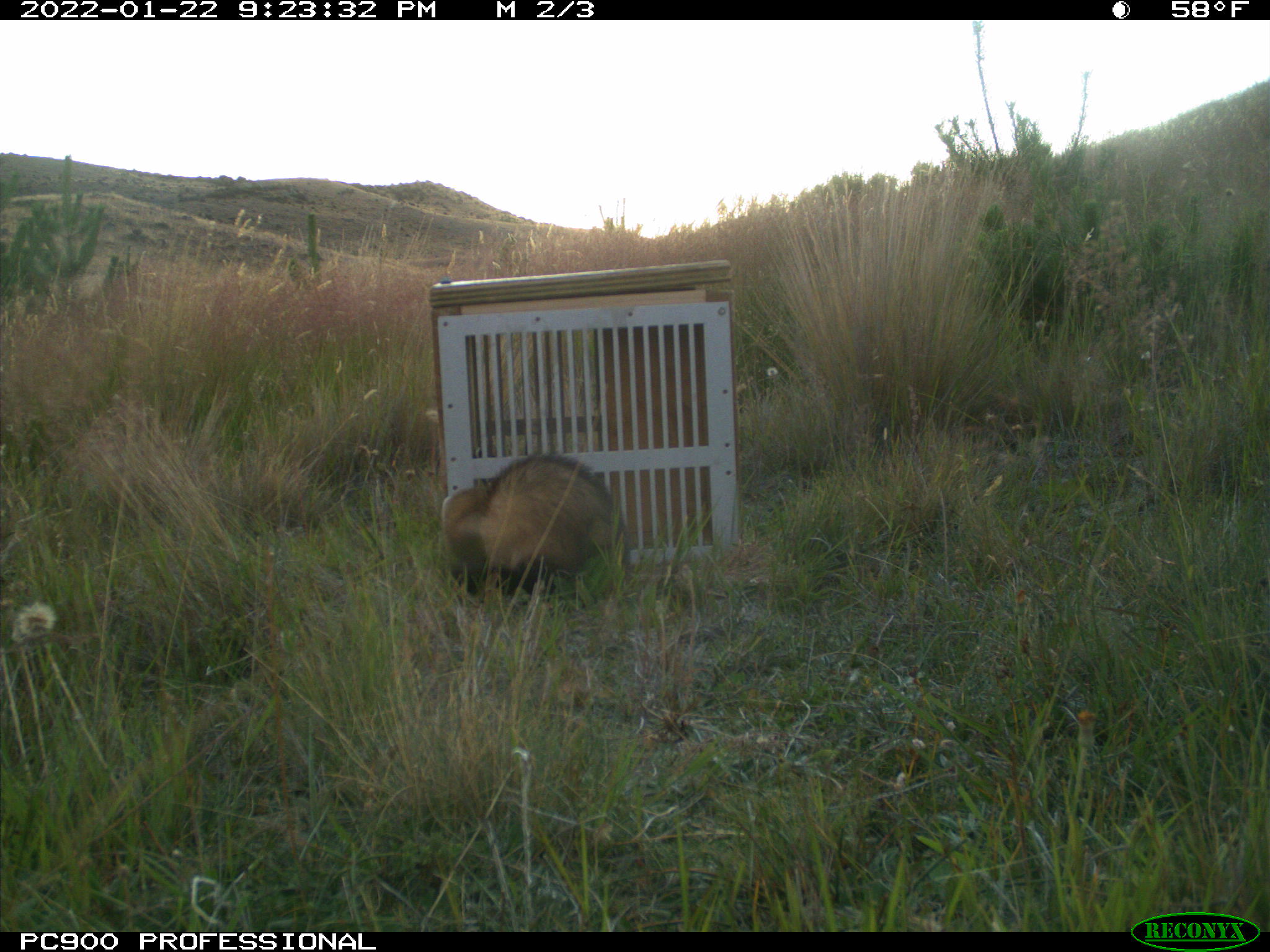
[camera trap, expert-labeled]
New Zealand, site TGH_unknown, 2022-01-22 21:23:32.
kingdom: Animalia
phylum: Chordata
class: Mammalia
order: Carnivora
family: Mustelidae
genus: Mustela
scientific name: Mustela furo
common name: ferret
Ferret (Mustela furo).